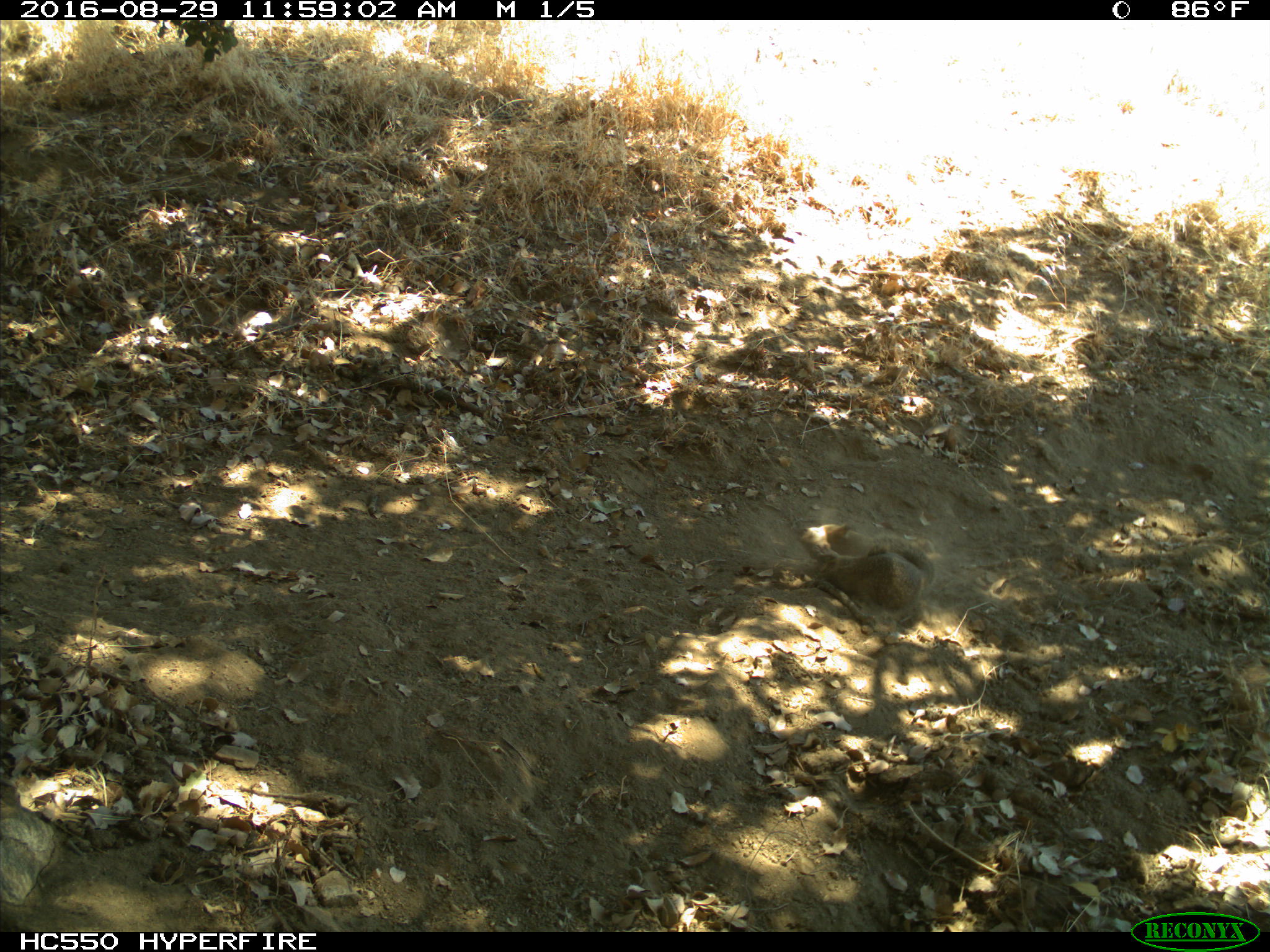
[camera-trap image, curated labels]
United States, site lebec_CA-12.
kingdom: Animalia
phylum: Chordata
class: Mammalia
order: Rodentia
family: Sciuridae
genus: Otospermophilus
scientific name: Otospermophilus beecheyi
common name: california ground squirrel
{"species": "Otospermophilus beecheyi (california ground squirrel)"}